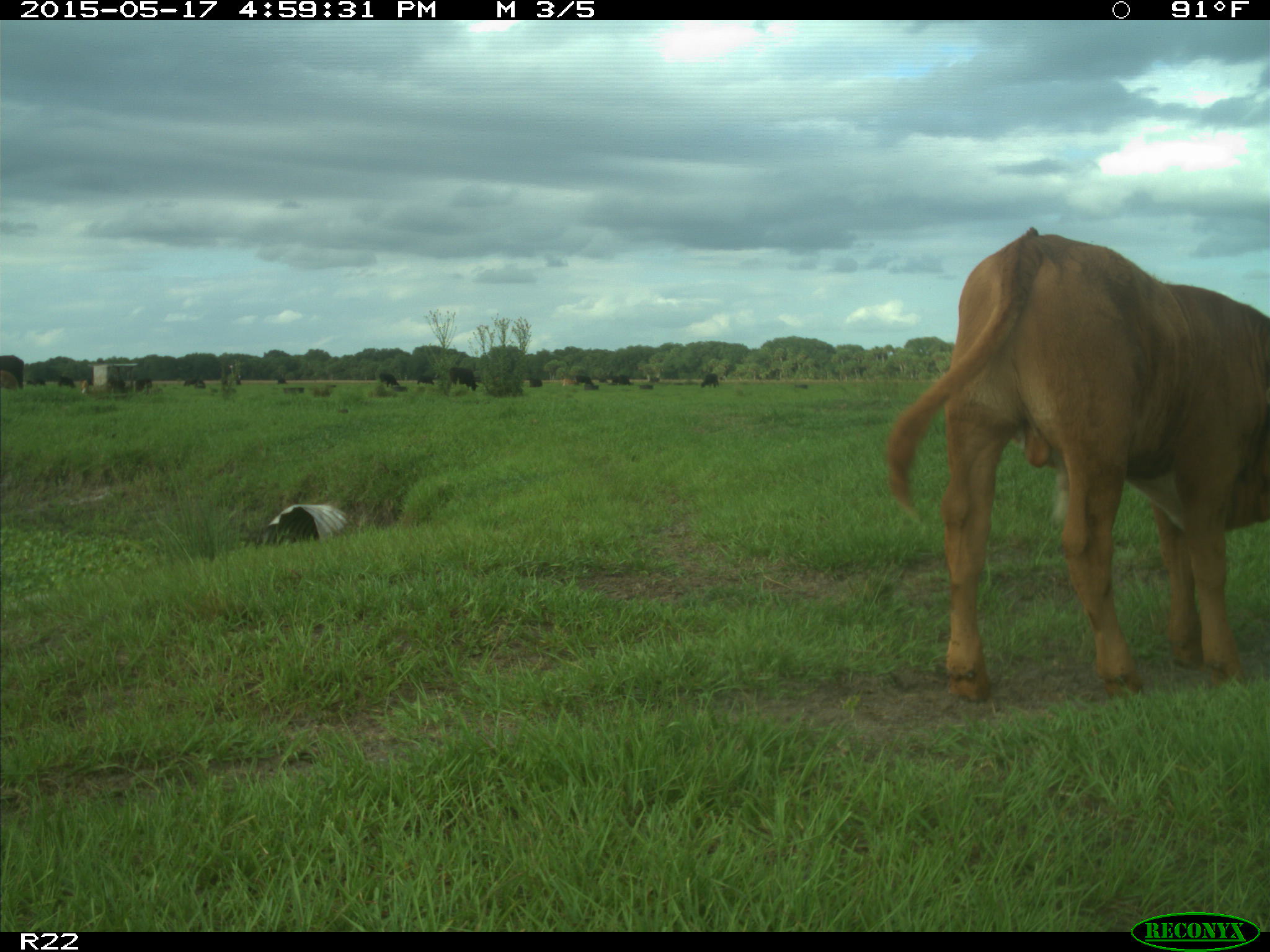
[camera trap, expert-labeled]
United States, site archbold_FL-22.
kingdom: Animalia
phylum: Chordata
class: Mammalia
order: Artiodactyla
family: Bovidae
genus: Bos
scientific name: Bos taurus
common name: domestic cow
Bos taurus (domestic cow).